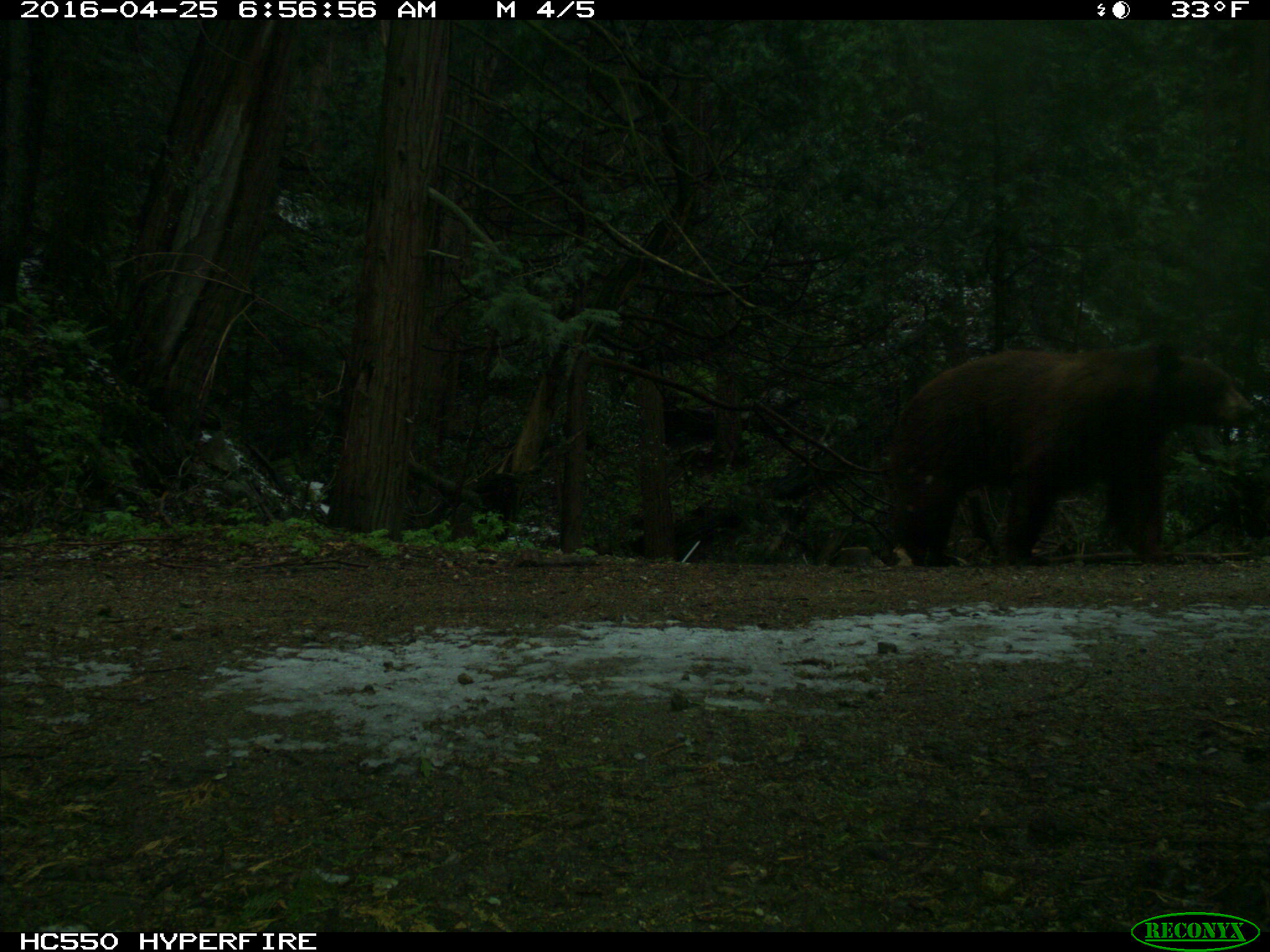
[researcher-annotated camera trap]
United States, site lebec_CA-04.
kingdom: Animalia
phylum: Chordata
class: Mammalia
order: Carnivora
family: Ursidae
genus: Ursus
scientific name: Ursus americanus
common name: american black bear